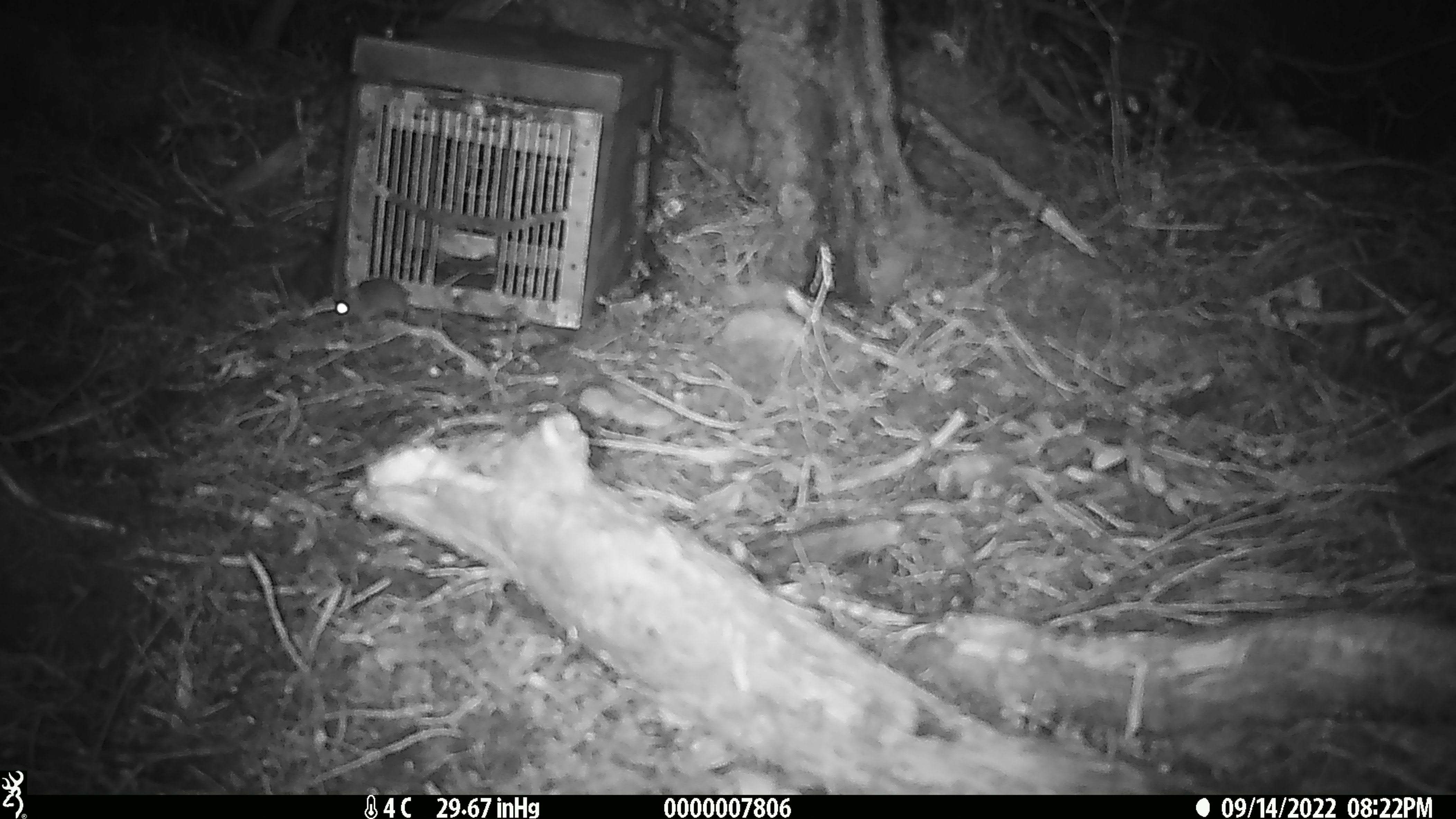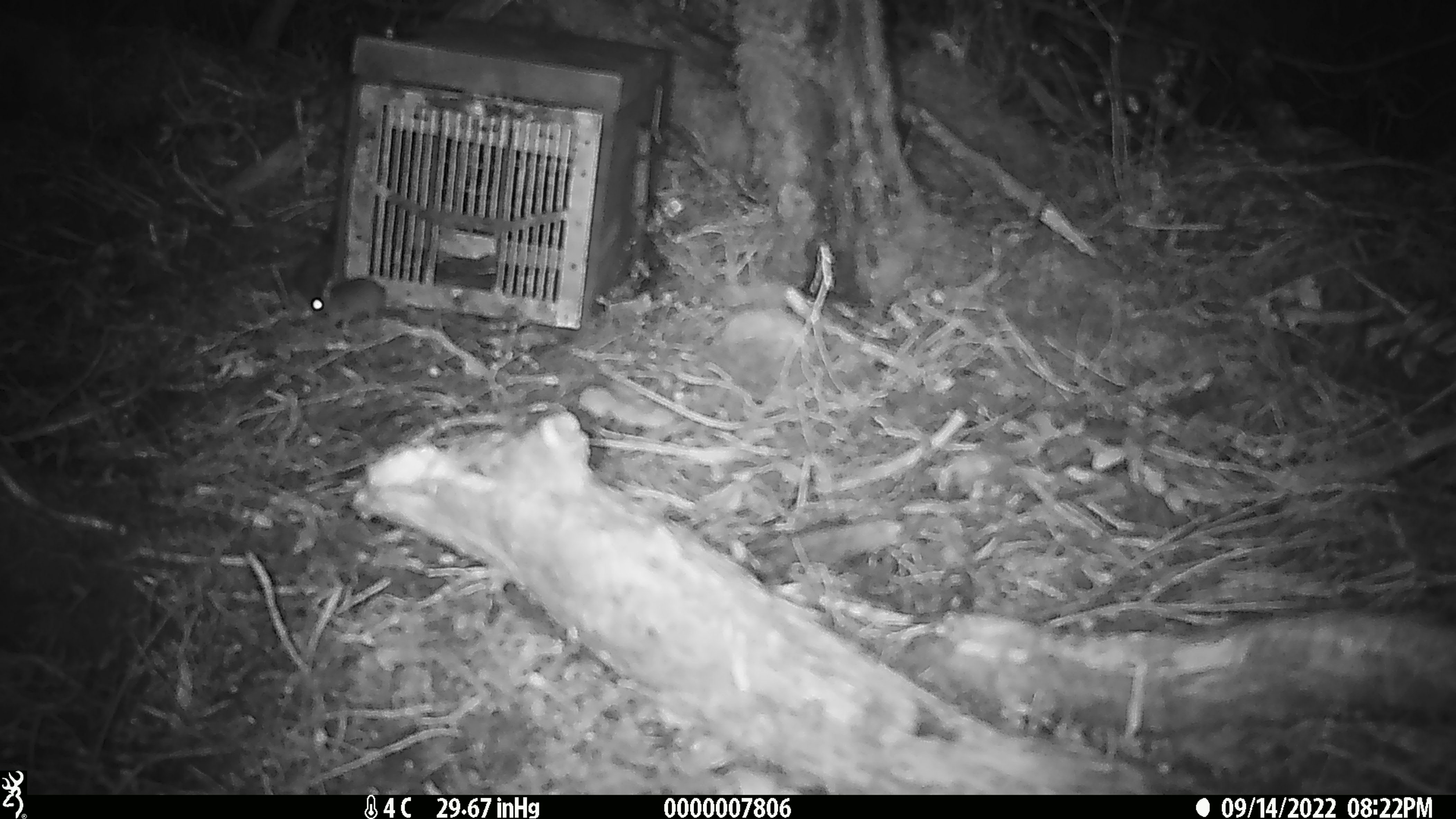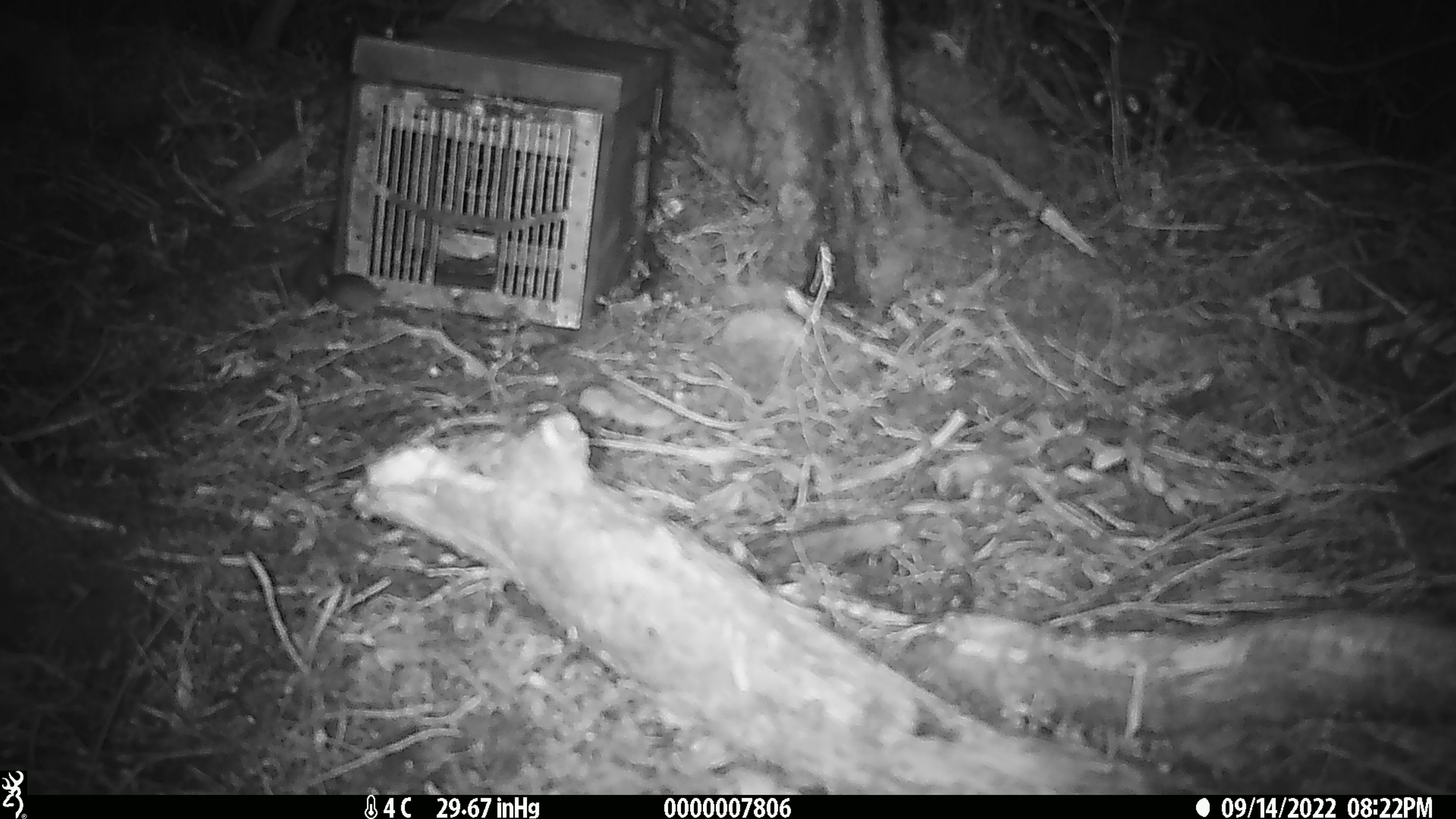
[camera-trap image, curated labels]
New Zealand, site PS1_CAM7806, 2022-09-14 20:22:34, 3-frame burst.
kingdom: Animalia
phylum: Chordata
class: Mammalia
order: Rodentia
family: Muridae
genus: Mus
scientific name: Mus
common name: mouse